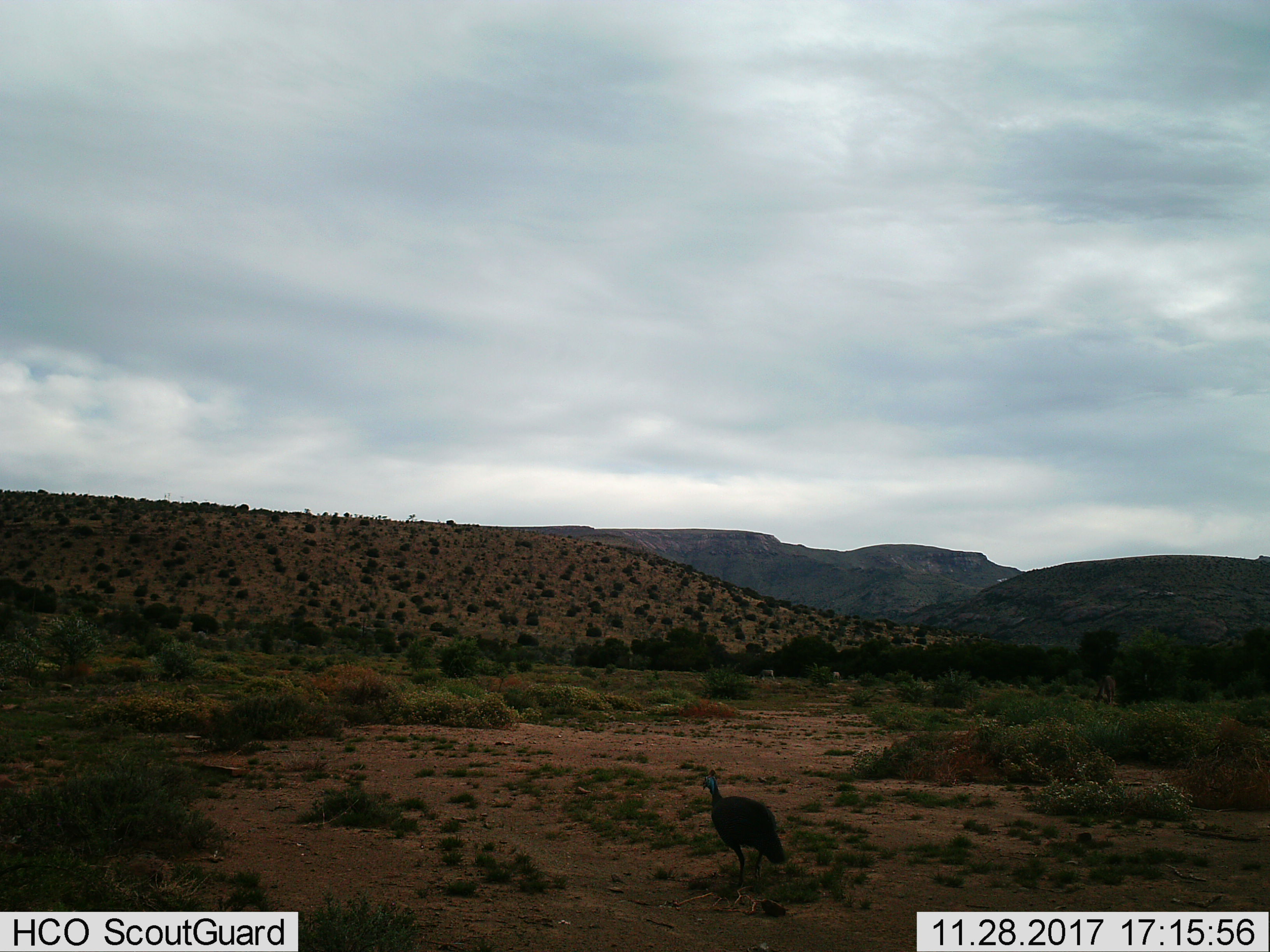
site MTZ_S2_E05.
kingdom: Animalia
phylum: Chordata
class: Aves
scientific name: Aves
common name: bird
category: birdother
Birdother (bird) (Aves), count 1. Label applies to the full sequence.